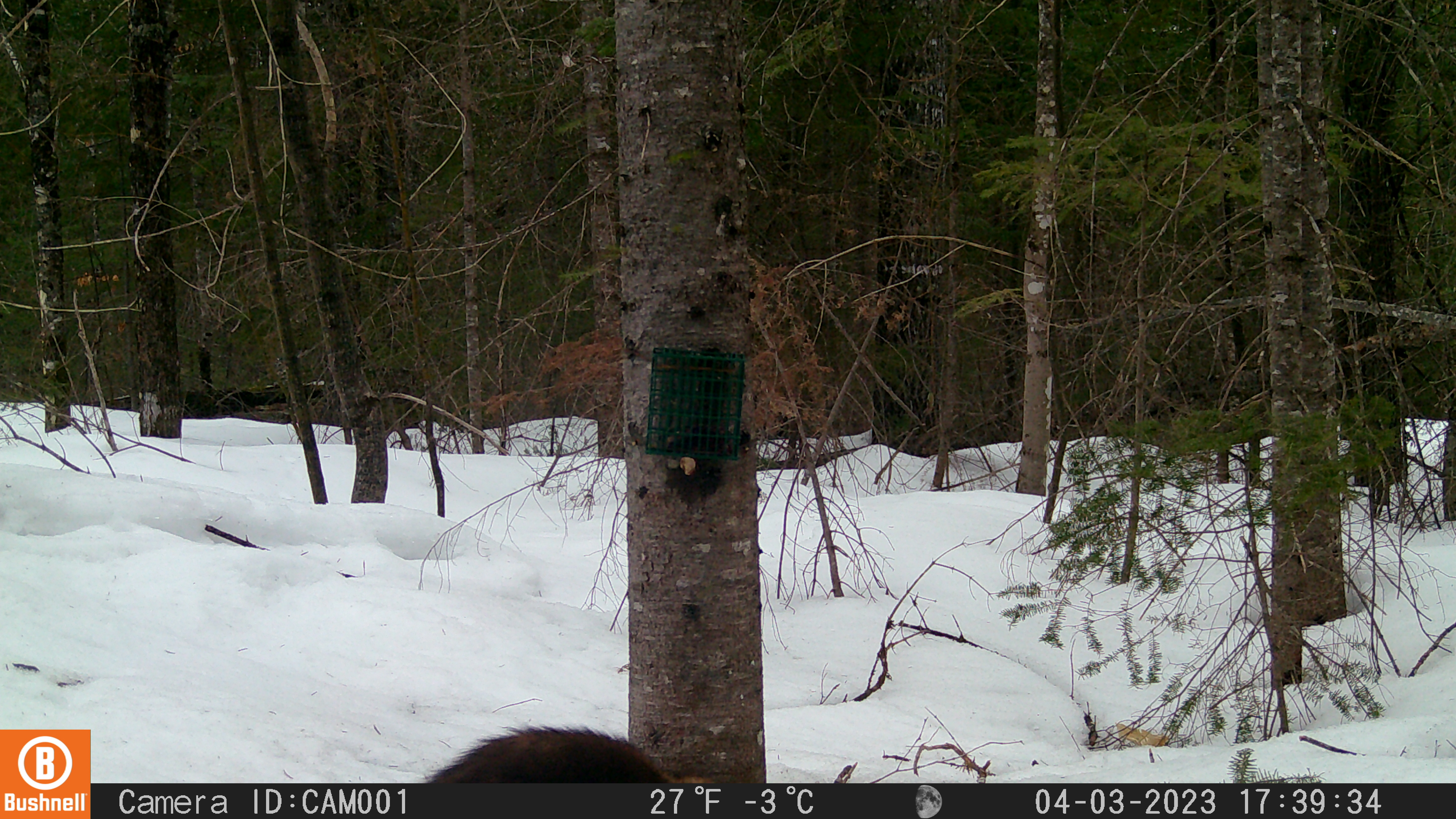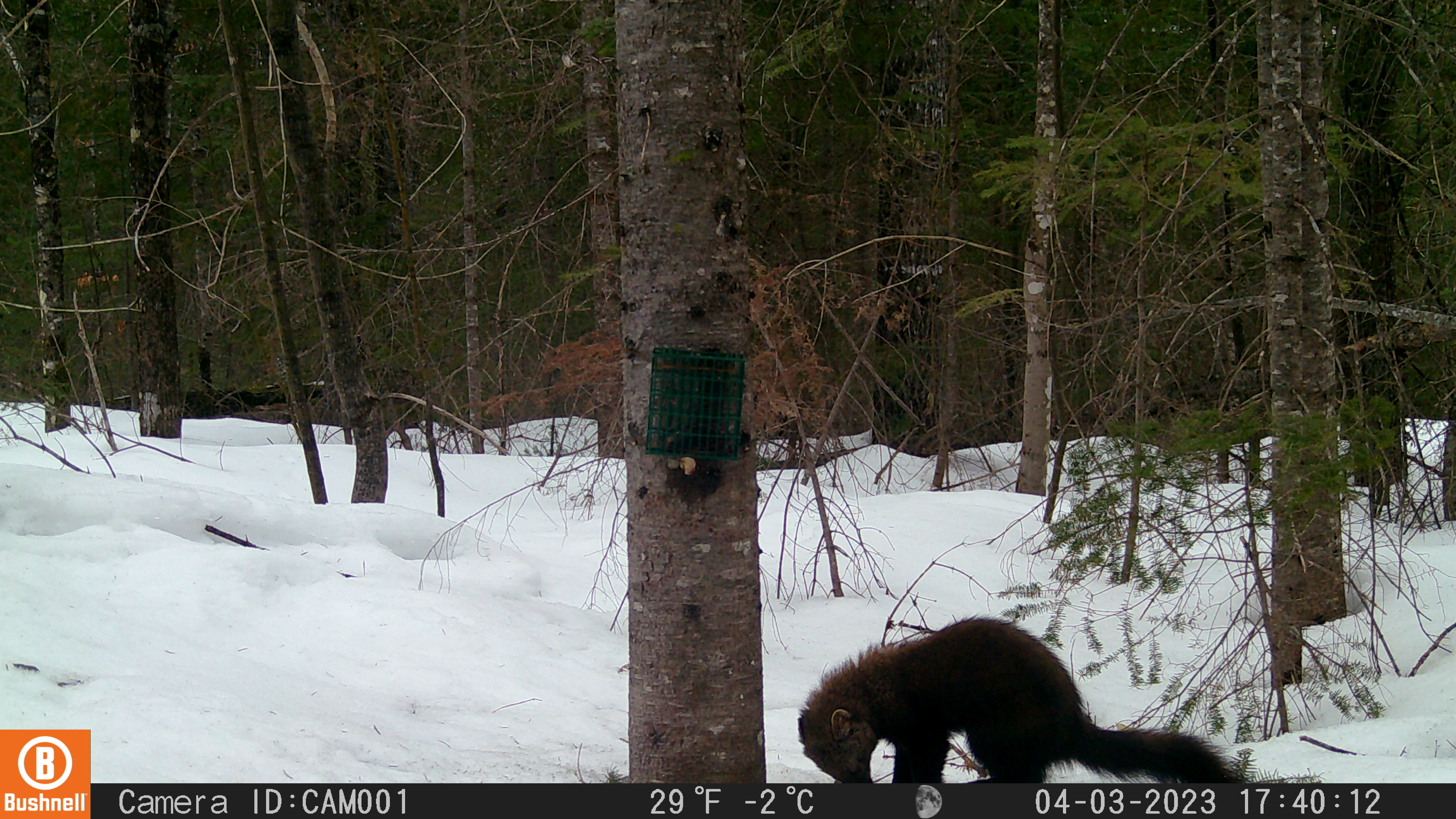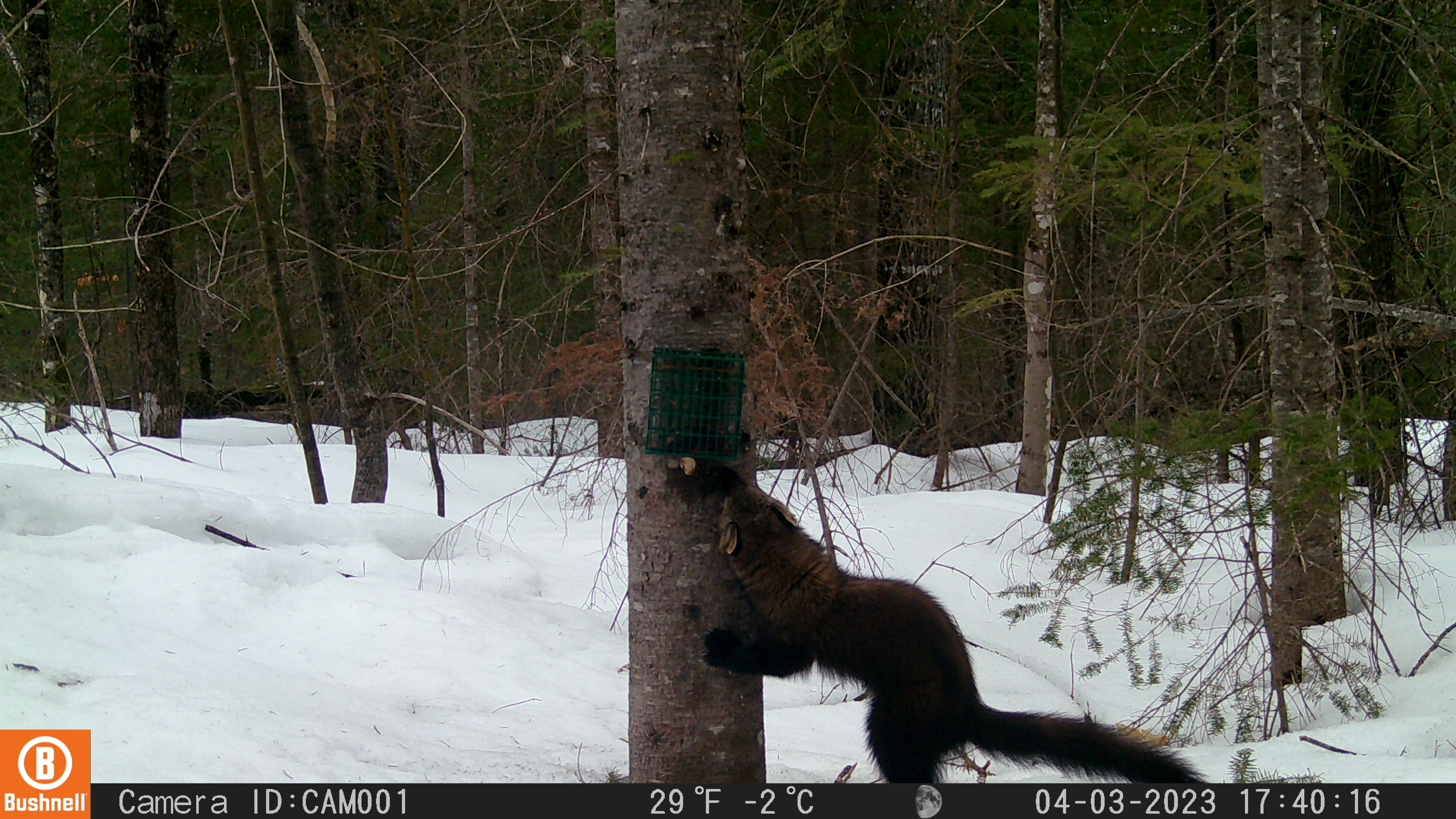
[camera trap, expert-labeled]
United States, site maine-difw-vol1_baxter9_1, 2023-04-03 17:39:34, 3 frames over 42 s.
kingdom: Animalia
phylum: Chordata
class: Mammalia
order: Carnivora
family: Mustelidae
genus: Pekania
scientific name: Pekania pennanti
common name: fisher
Fisher (Pekania pennanti).